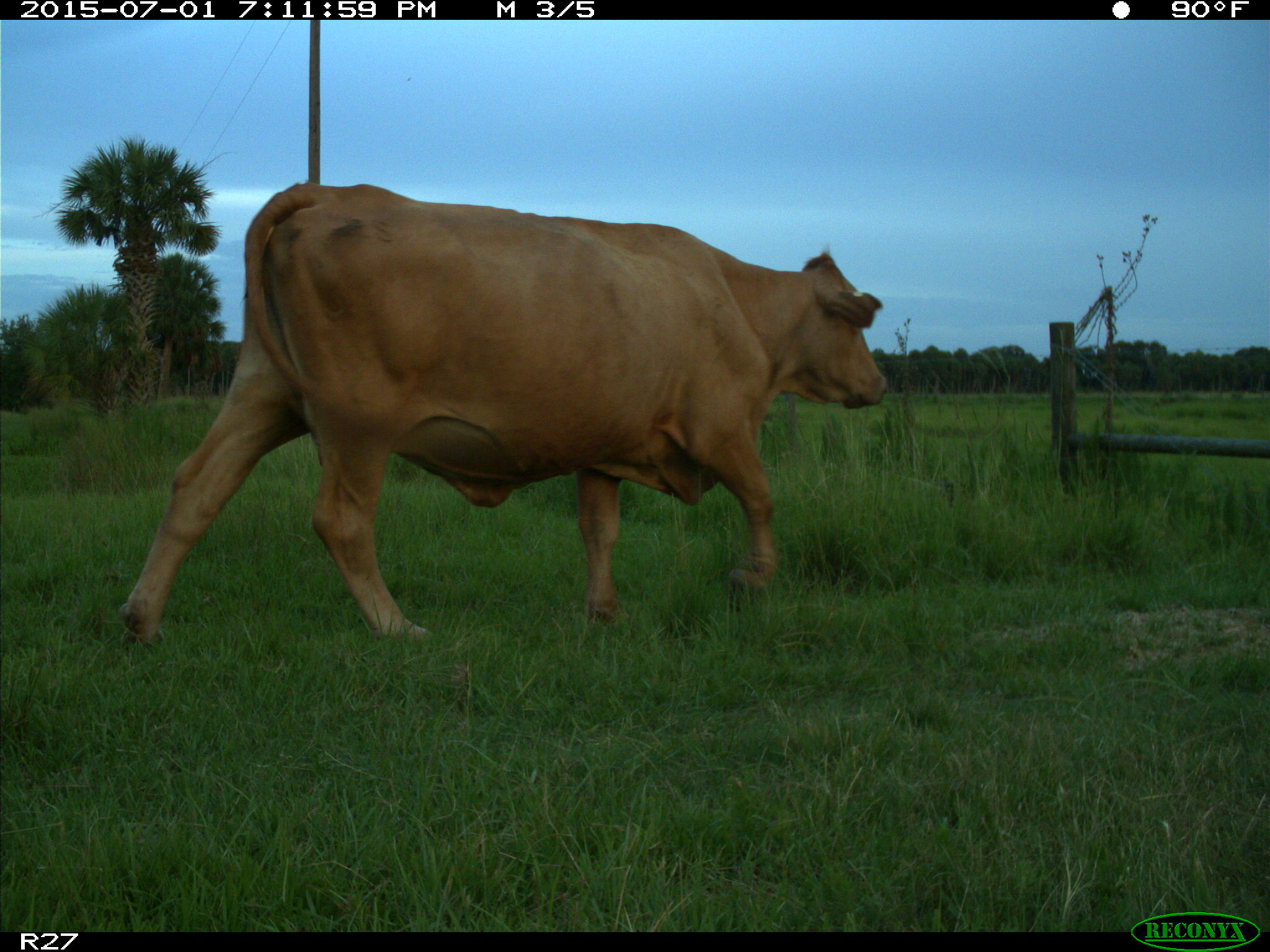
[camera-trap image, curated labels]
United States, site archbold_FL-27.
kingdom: Animalia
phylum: Chordata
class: Mammalia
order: Artiodactyla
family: Bovidae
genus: Bos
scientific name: Bos taurus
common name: domestic cow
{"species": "Bos taurus (domestic cow)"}